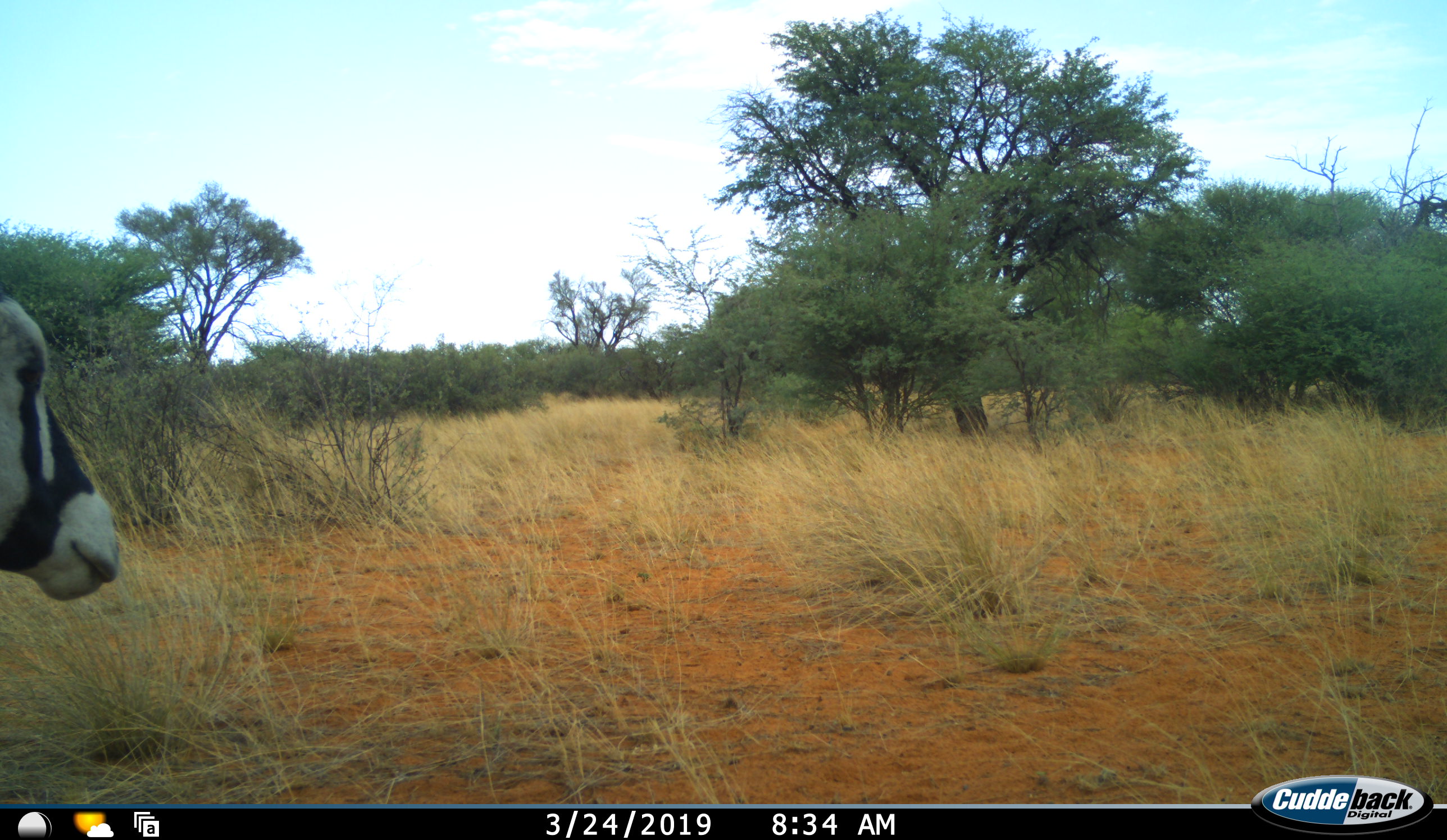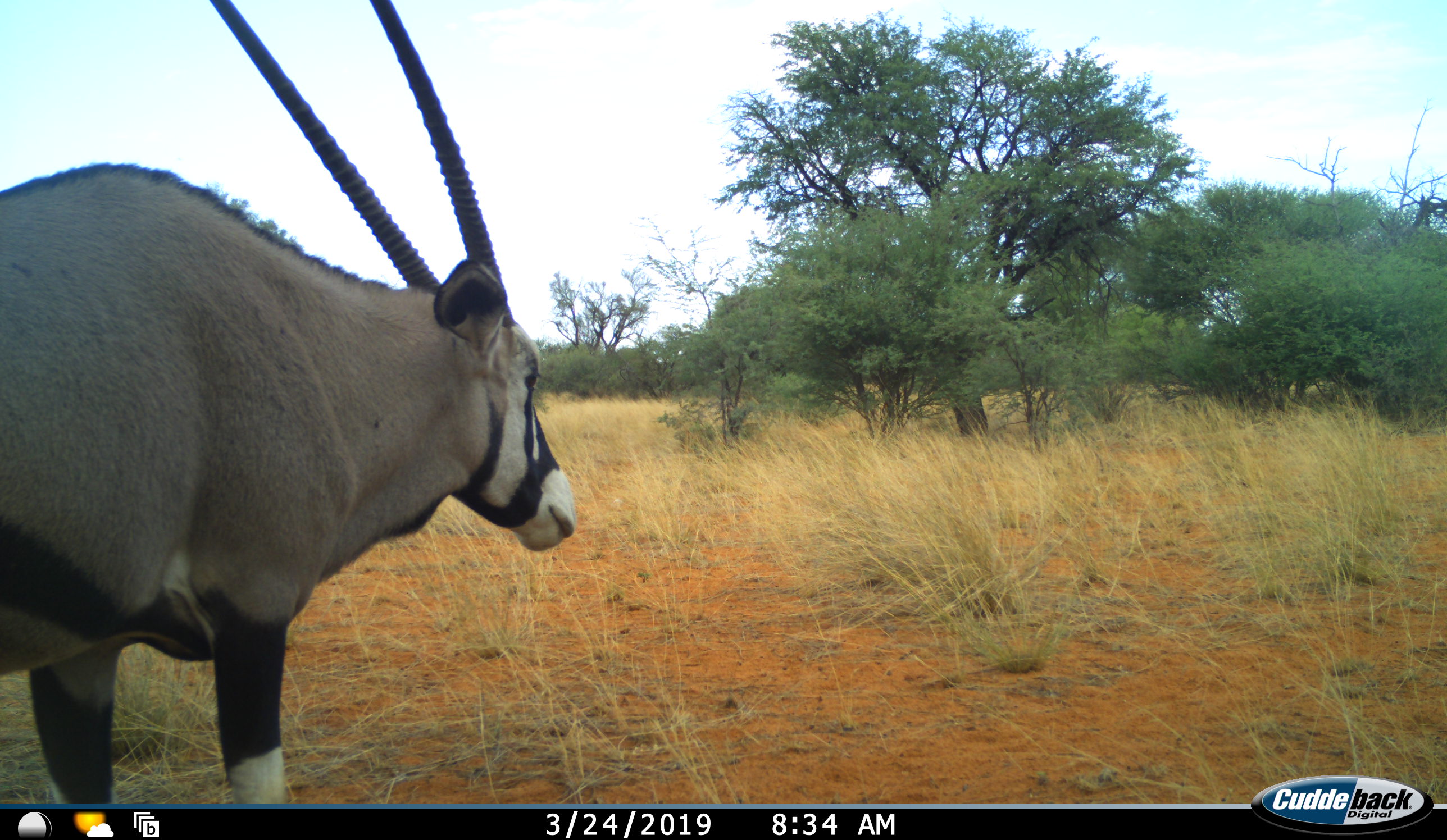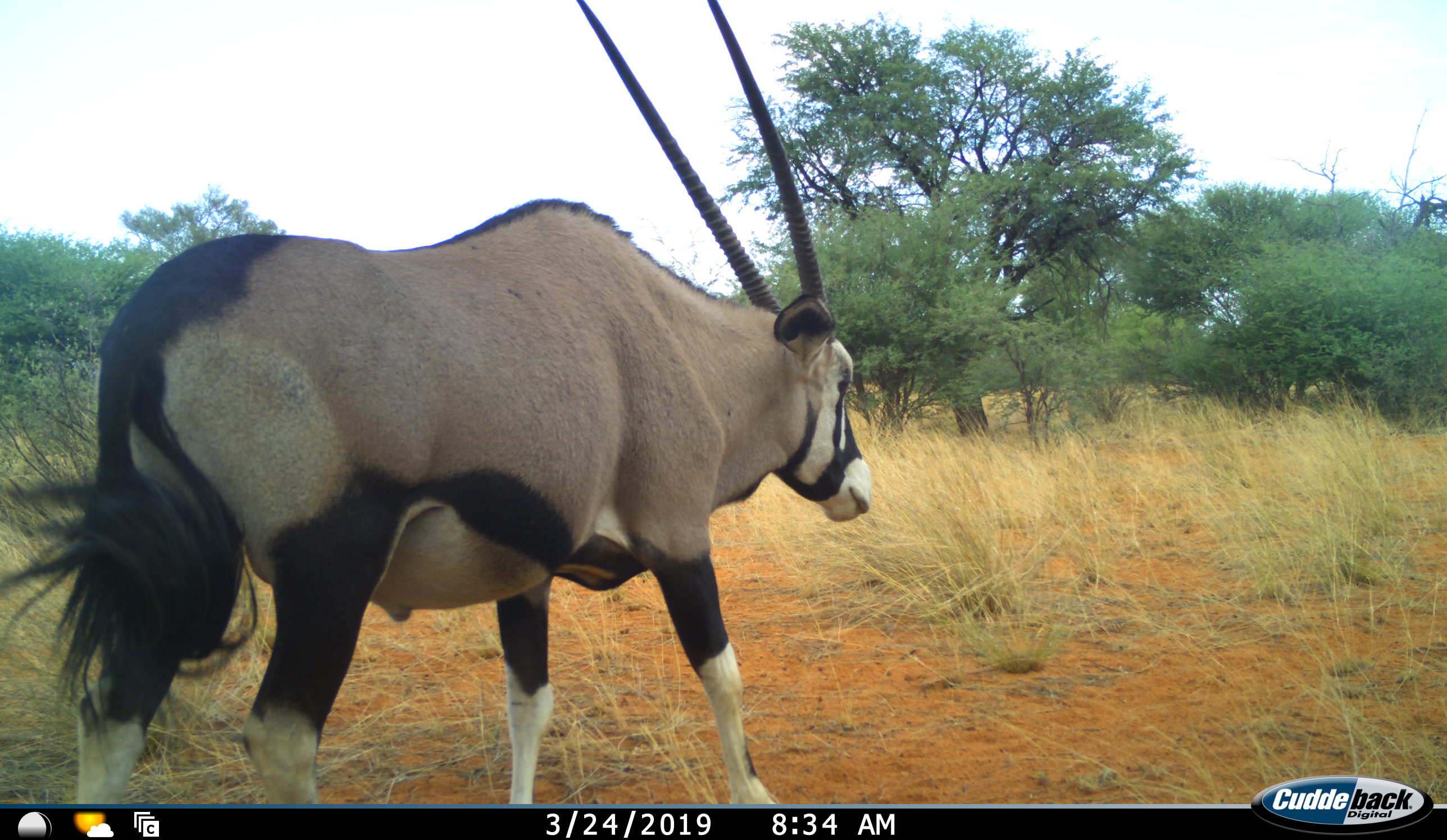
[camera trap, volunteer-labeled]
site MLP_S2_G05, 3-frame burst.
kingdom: Animalia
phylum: Chordata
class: Mammalia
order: Artiodactyla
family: Bovidae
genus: Oryx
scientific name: Oryx gazella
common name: gemsbok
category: oryx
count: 1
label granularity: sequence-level